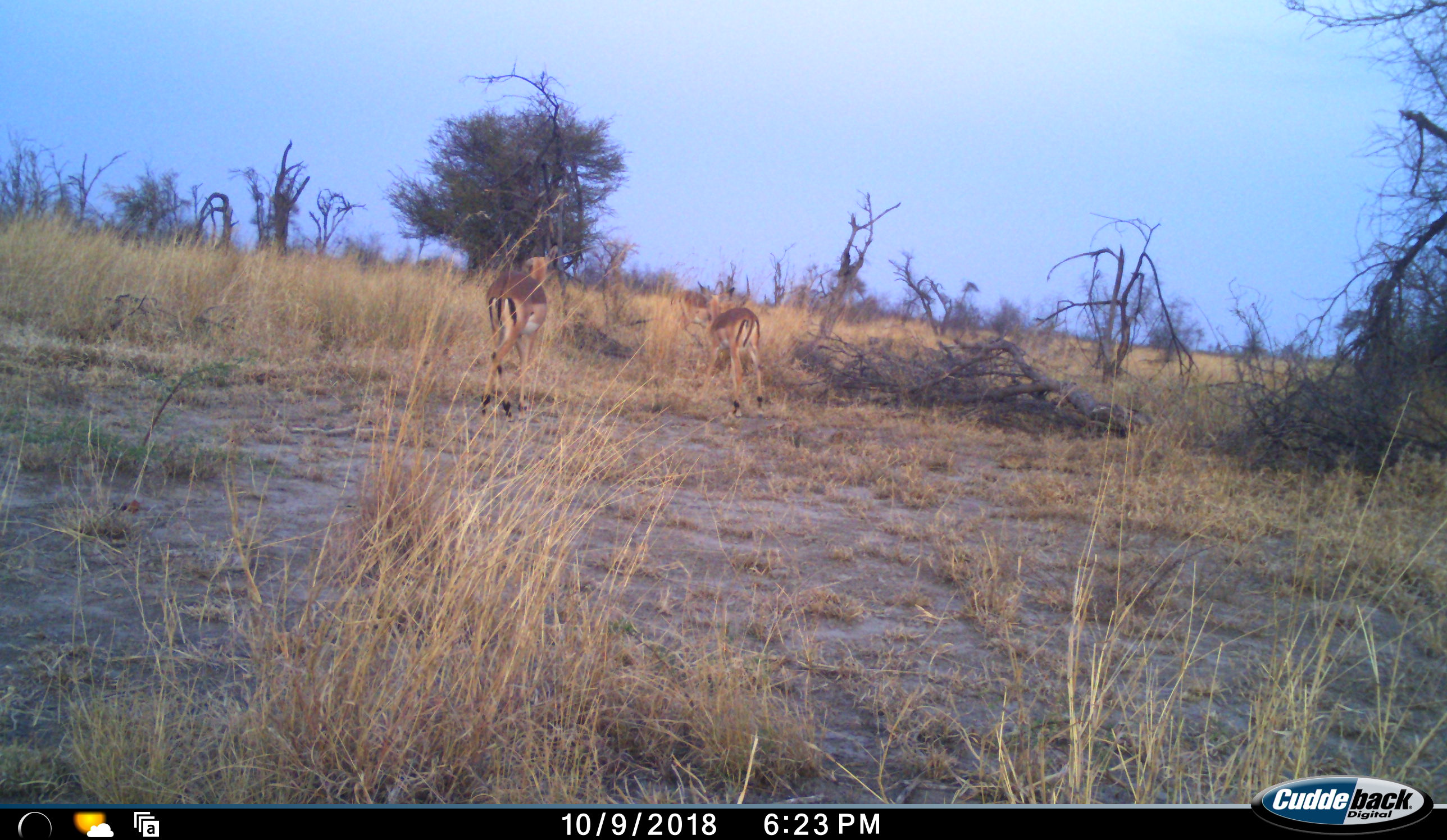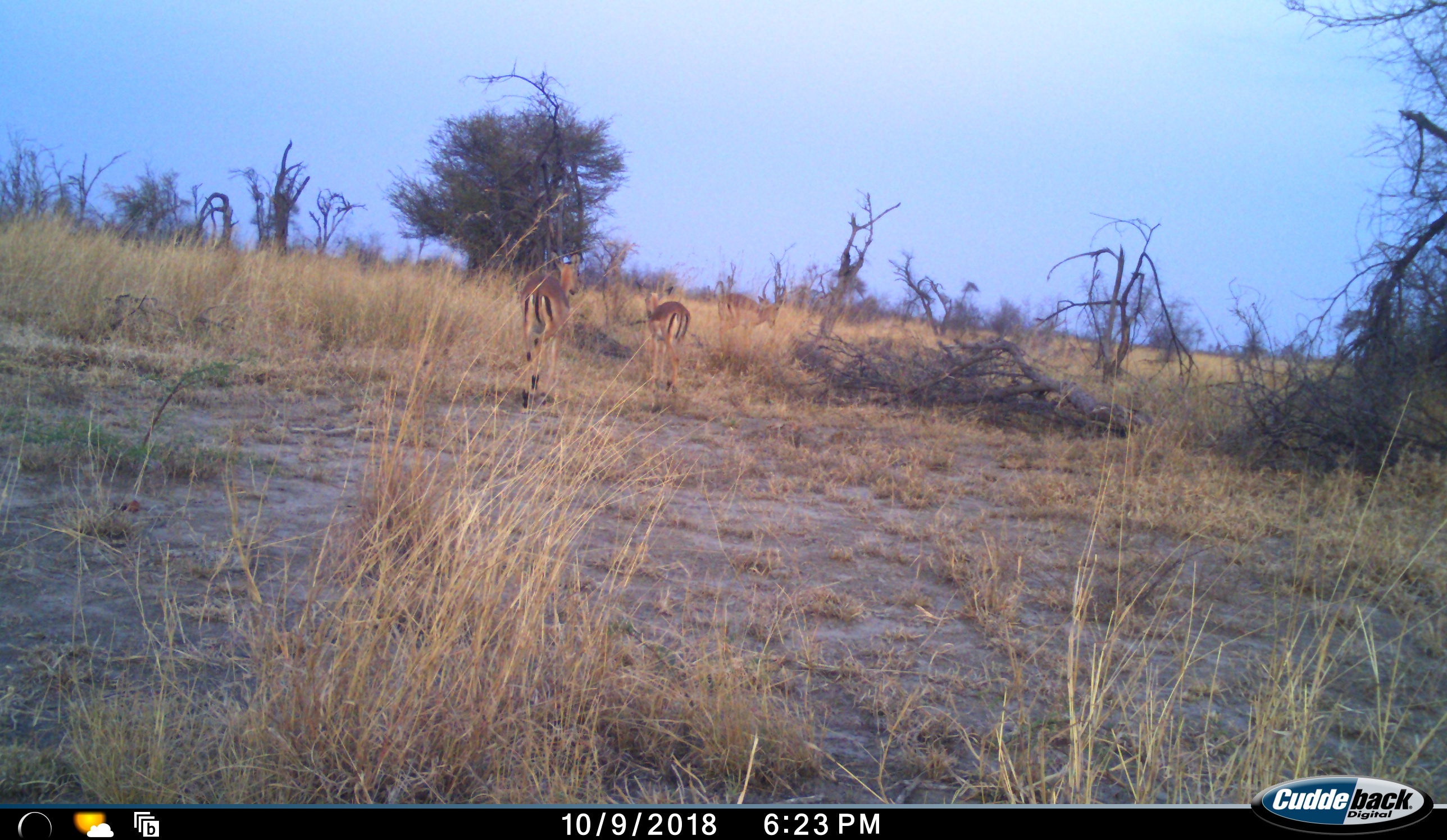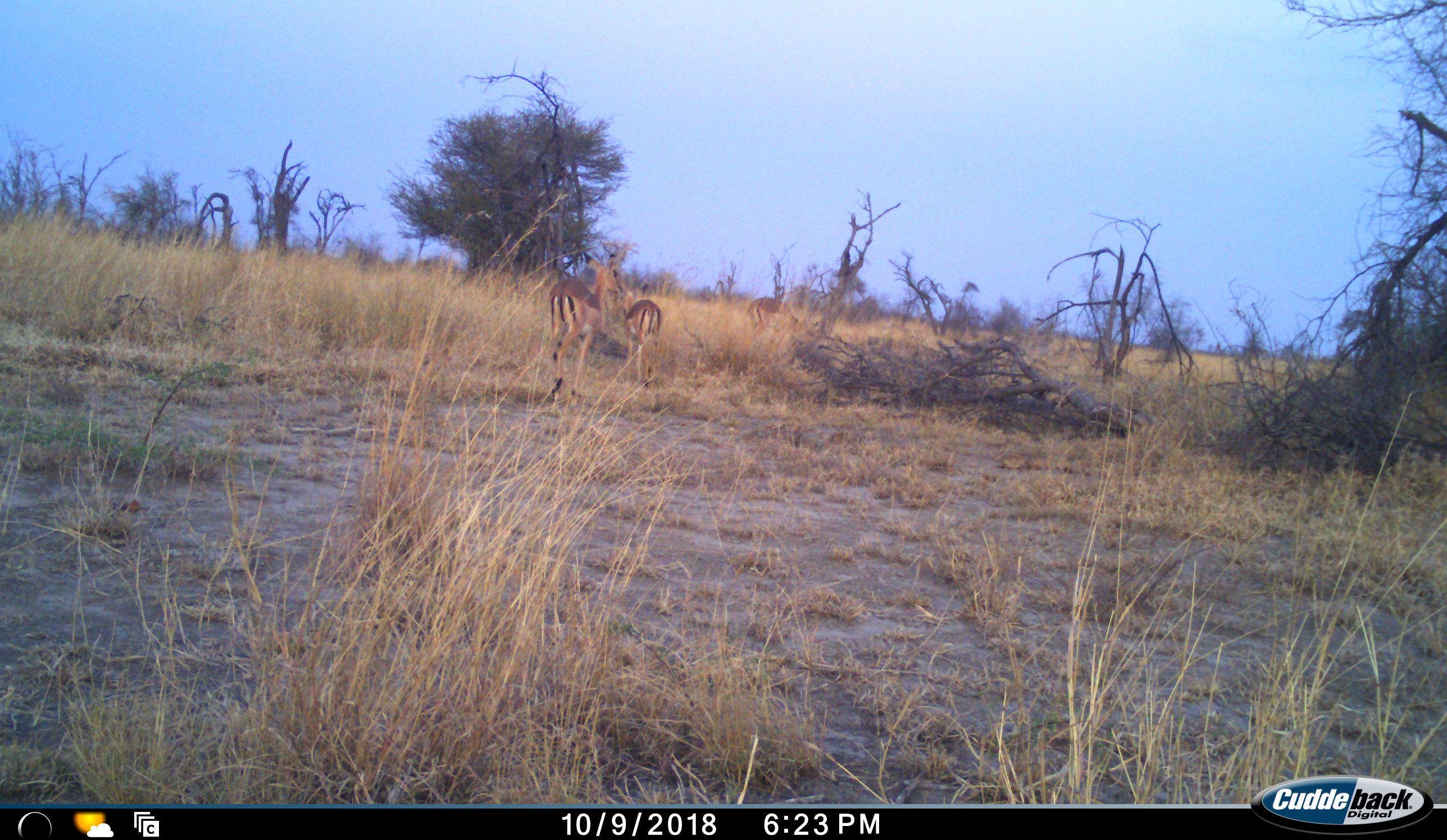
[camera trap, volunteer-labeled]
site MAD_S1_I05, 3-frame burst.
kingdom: Animalia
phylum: Chordata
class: Mammalia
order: Artiodactyla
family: Bovidae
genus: Aepyceros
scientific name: Aepyceros melampus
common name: impala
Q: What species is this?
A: Impala (Aepyceros melampus).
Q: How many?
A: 3.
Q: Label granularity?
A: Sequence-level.